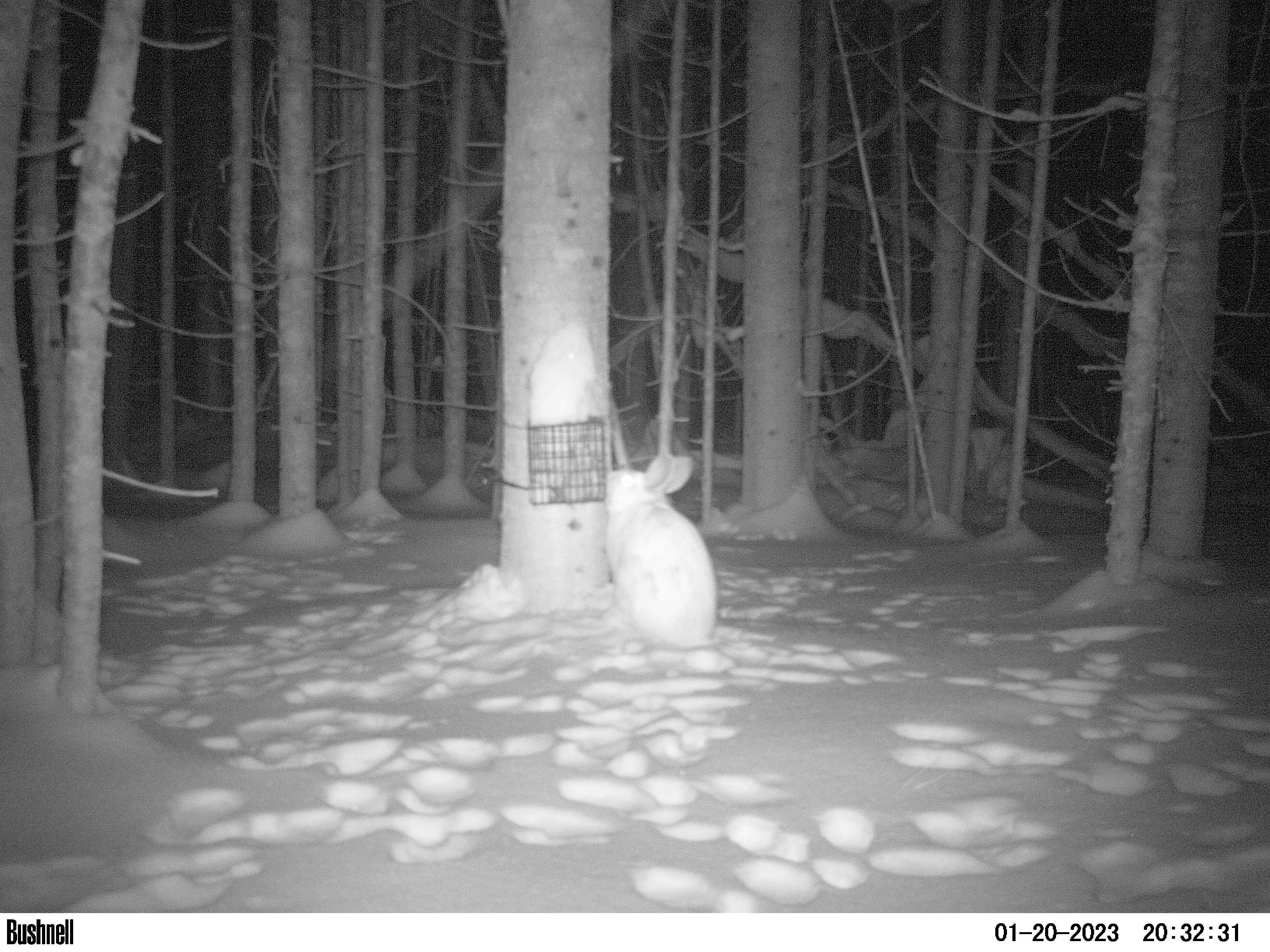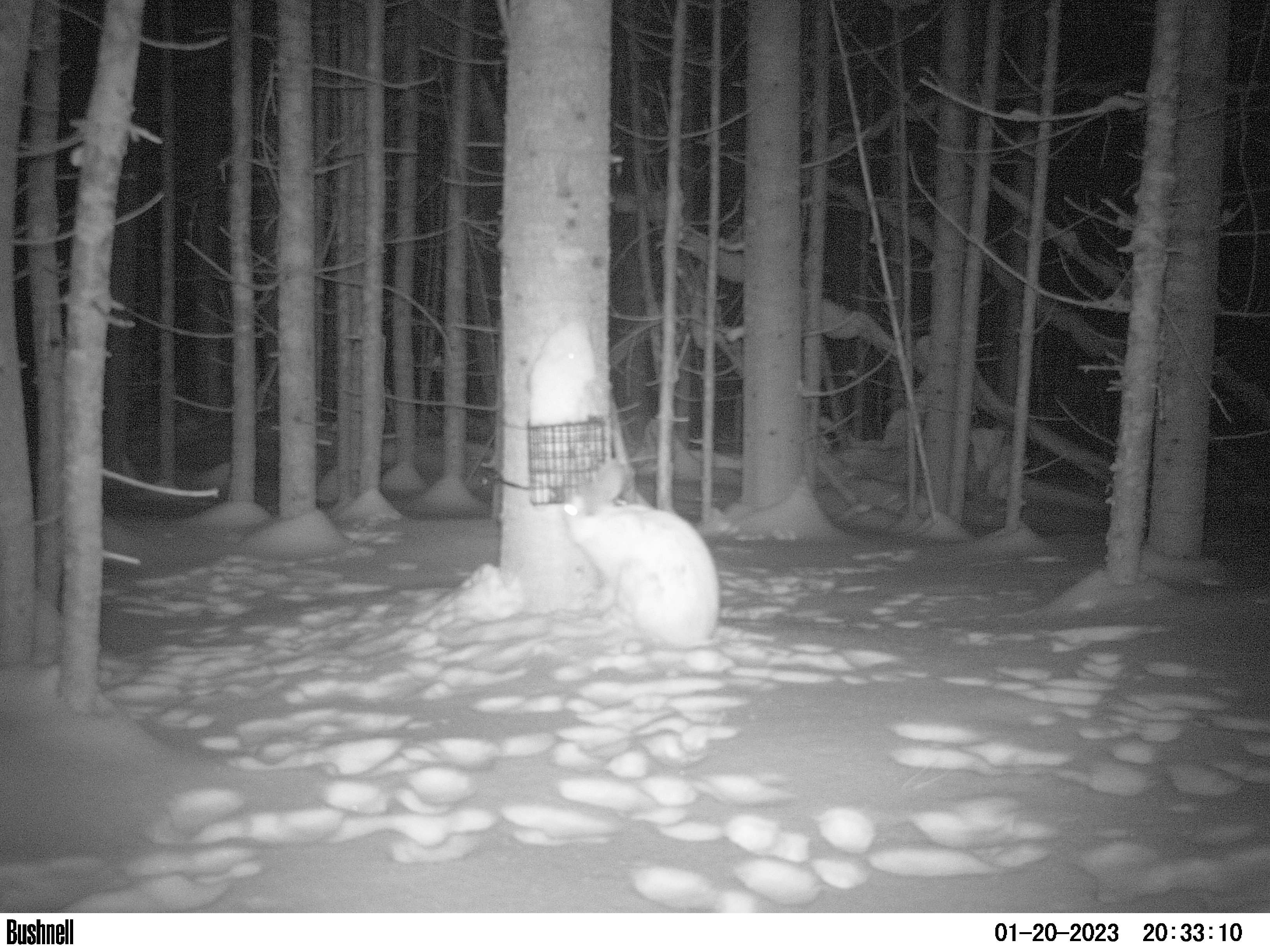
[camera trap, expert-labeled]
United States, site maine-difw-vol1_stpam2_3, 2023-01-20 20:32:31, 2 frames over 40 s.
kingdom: Animalia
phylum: Chordata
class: Mammalia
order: Lagomorpha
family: Leporidae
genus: Lepus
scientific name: Lepus americanus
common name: snowshoe hare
Snowshoe hare (Lepus americanus).